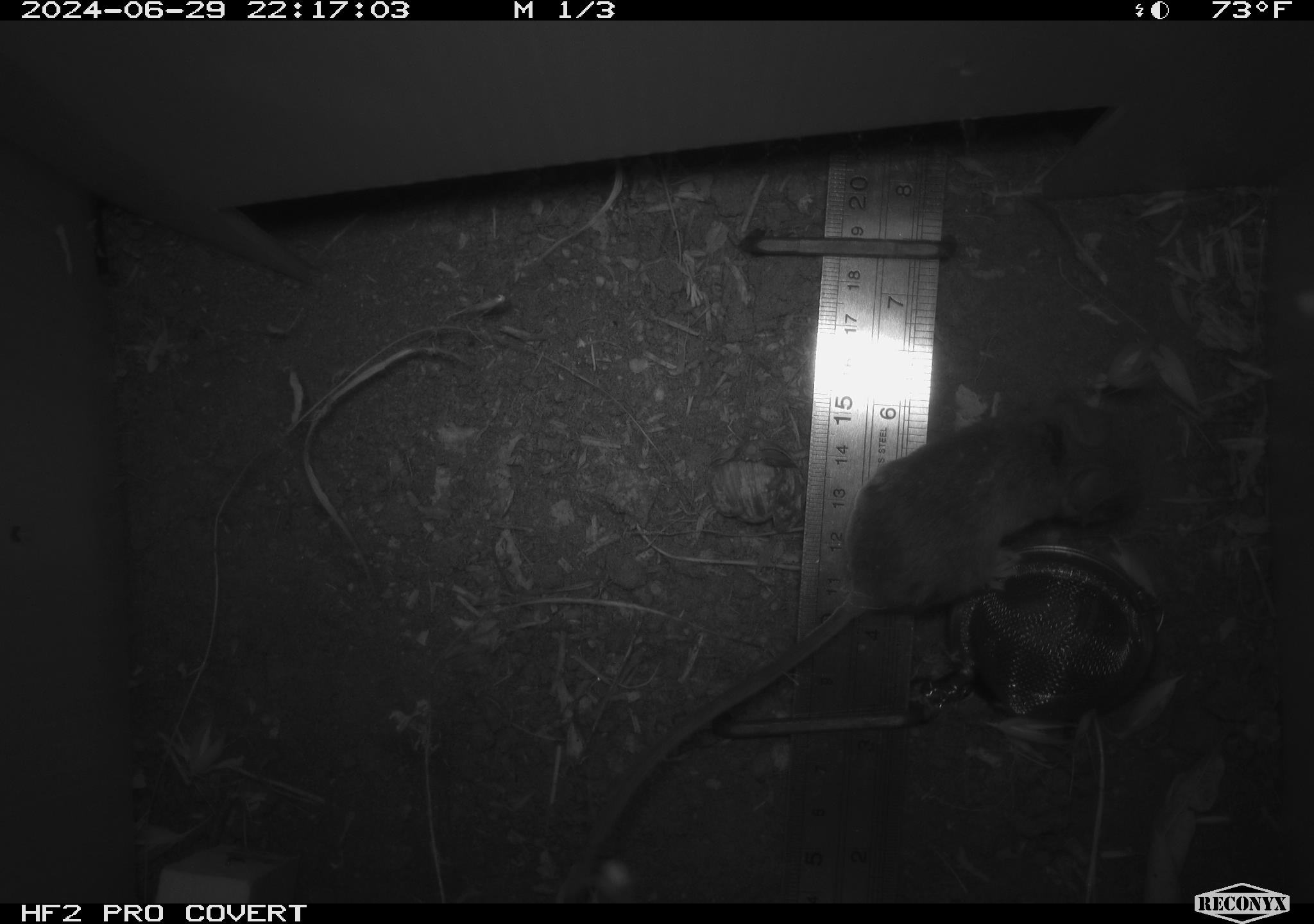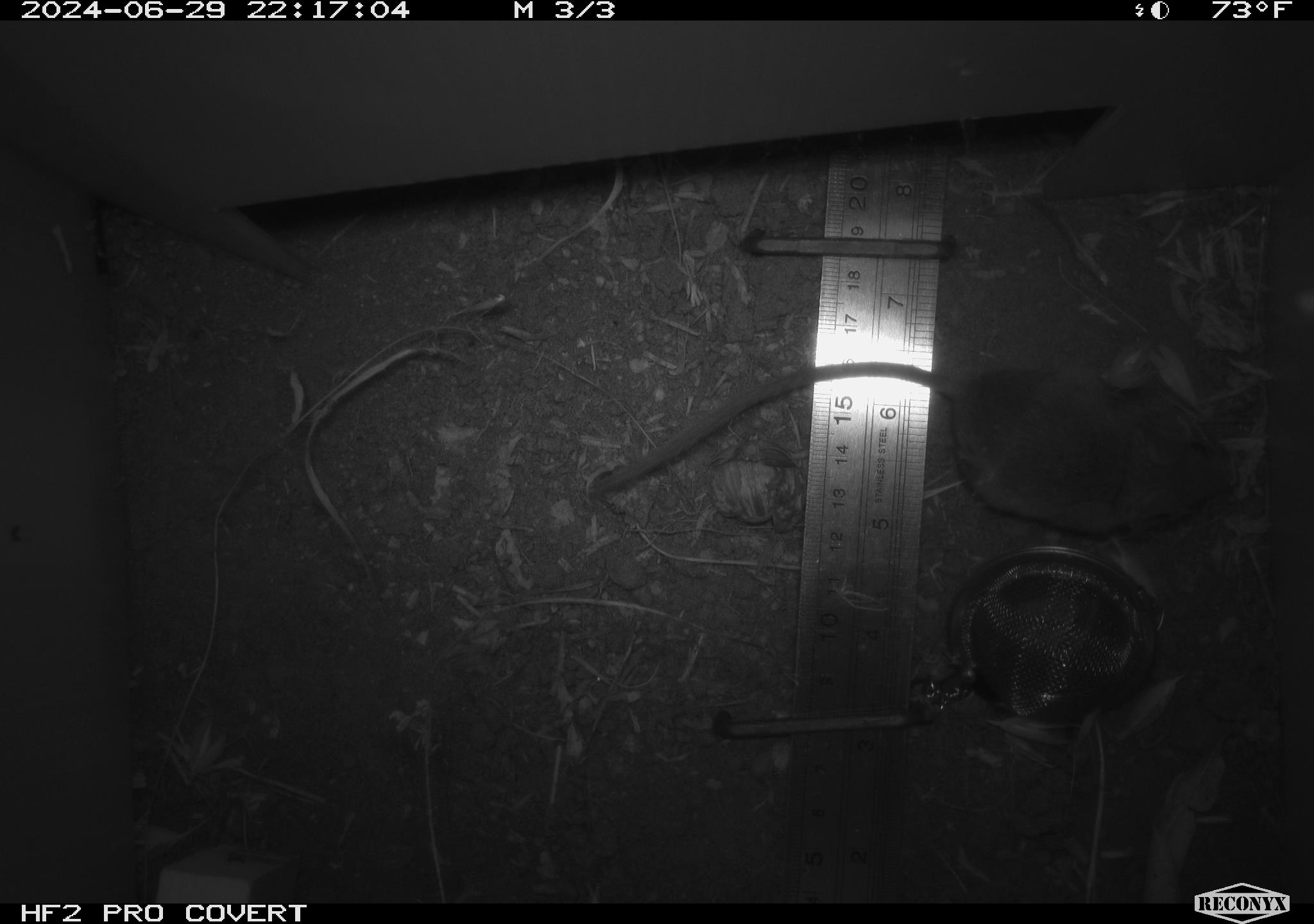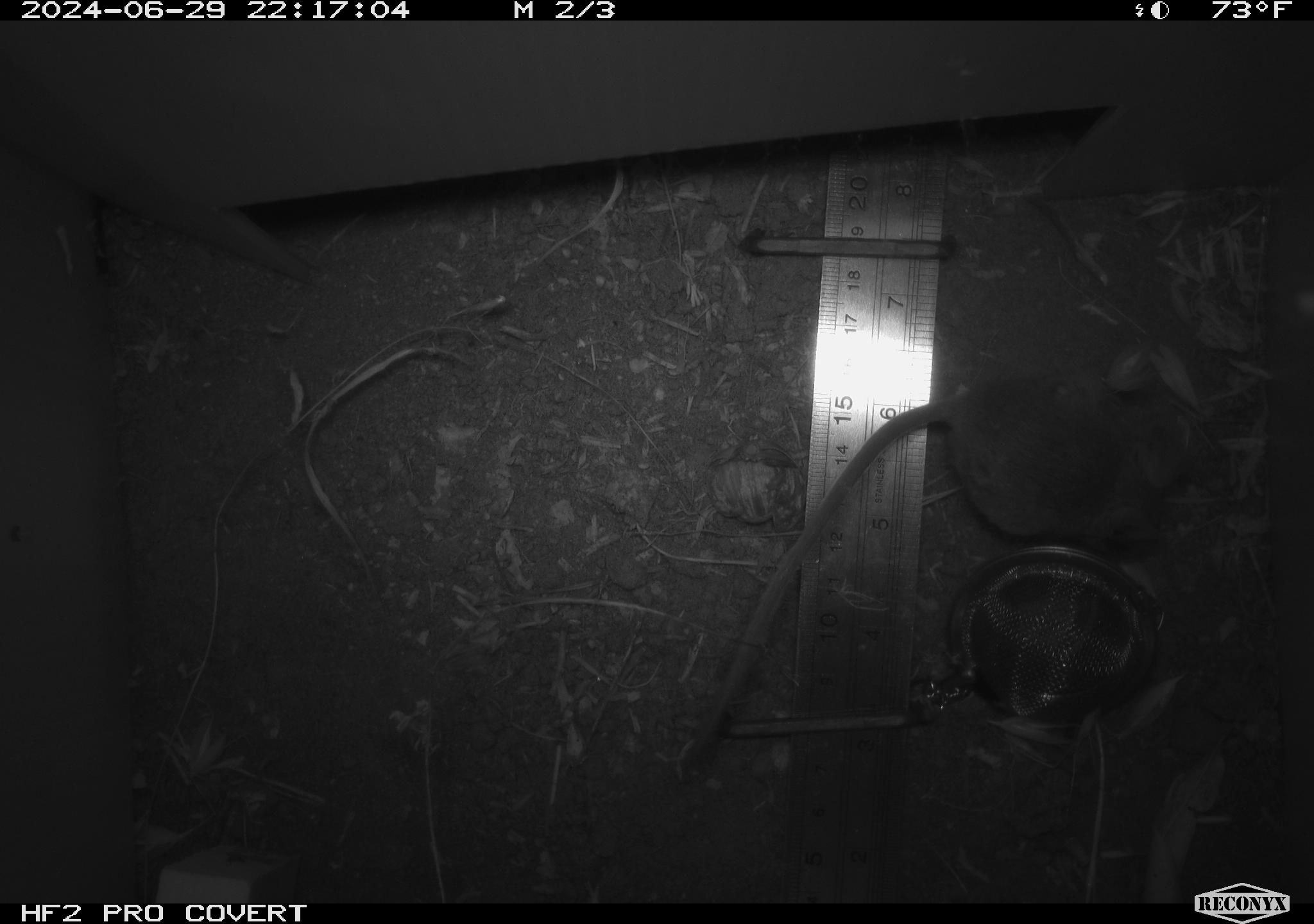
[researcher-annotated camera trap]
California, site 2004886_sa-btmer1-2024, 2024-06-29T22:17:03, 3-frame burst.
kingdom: Animalia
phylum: Chordata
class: Mammalia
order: Rodentia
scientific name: Rodentia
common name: mouse species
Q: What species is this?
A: Mouse species (Rodentia).